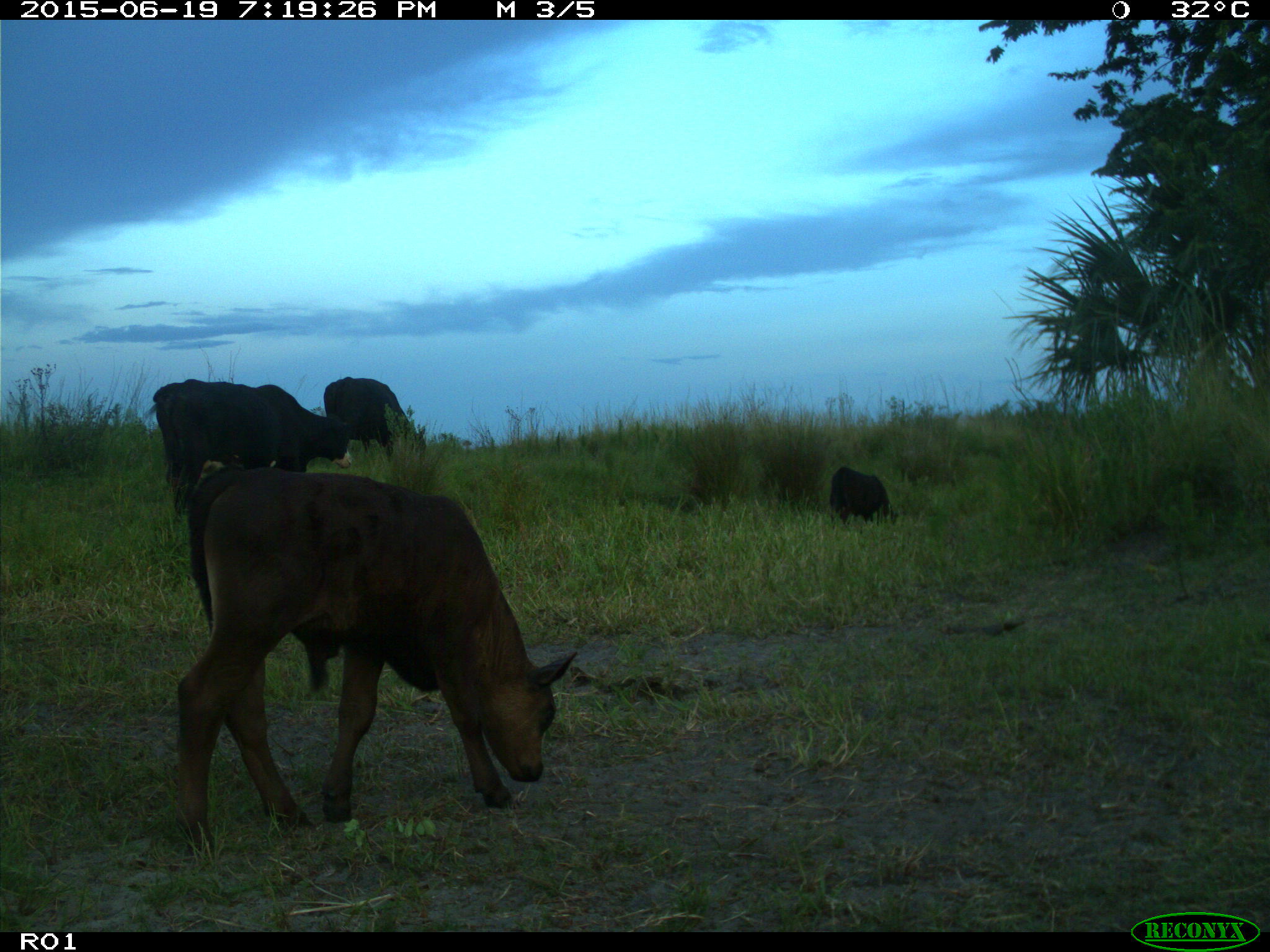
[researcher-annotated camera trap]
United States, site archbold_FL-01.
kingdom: Animalia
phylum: Chordata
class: Mammalia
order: Artiodactyla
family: Bovidae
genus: Bos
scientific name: Bos taurus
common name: domestic cow